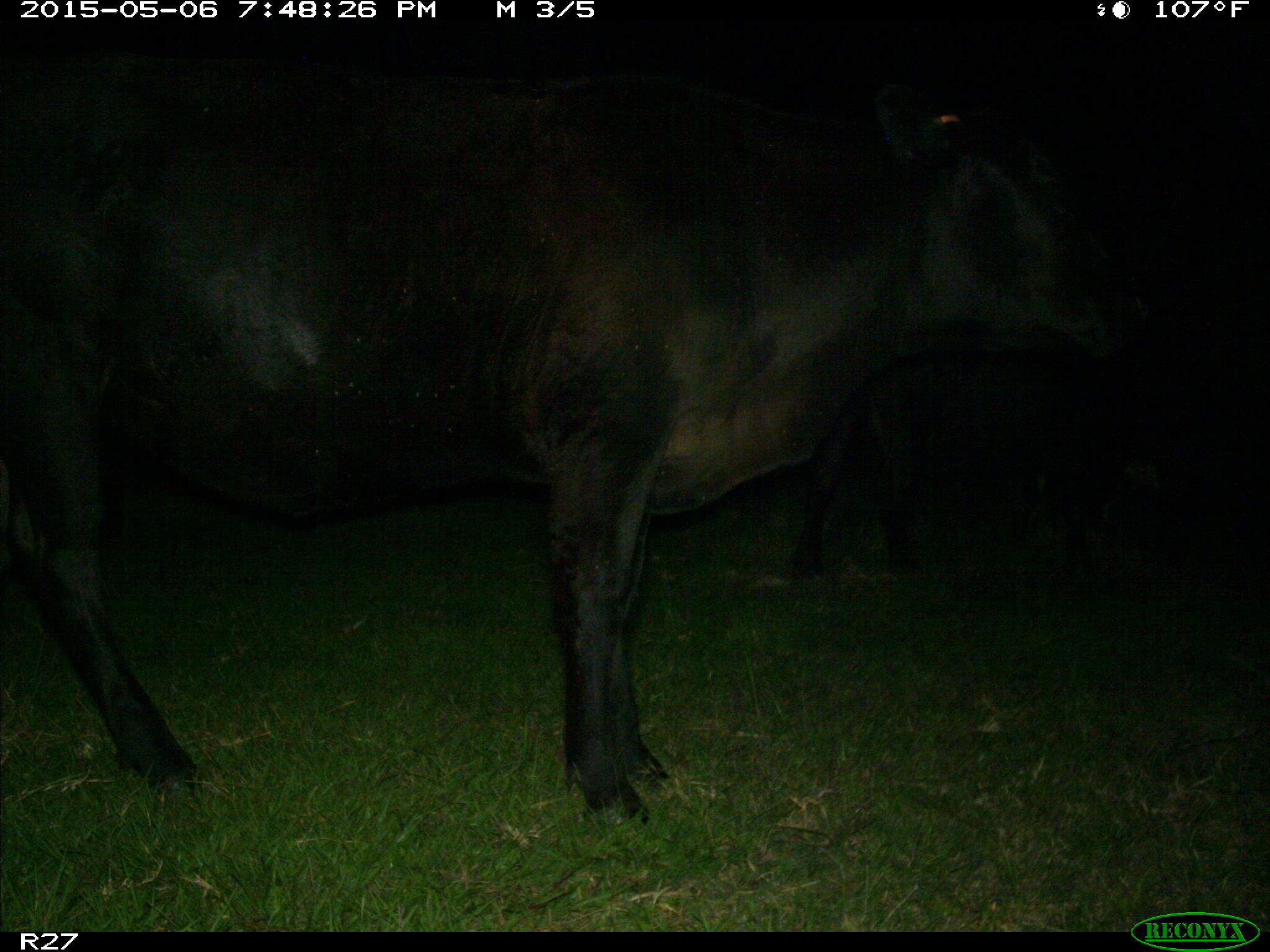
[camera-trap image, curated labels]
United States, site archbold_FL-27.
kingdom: Animalia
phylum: Chordata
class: Mammalia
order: Artiodactyla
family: Bovidae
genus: Bos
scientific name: Bos taurus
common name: domestic cow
Bos taurus (domestic cow).